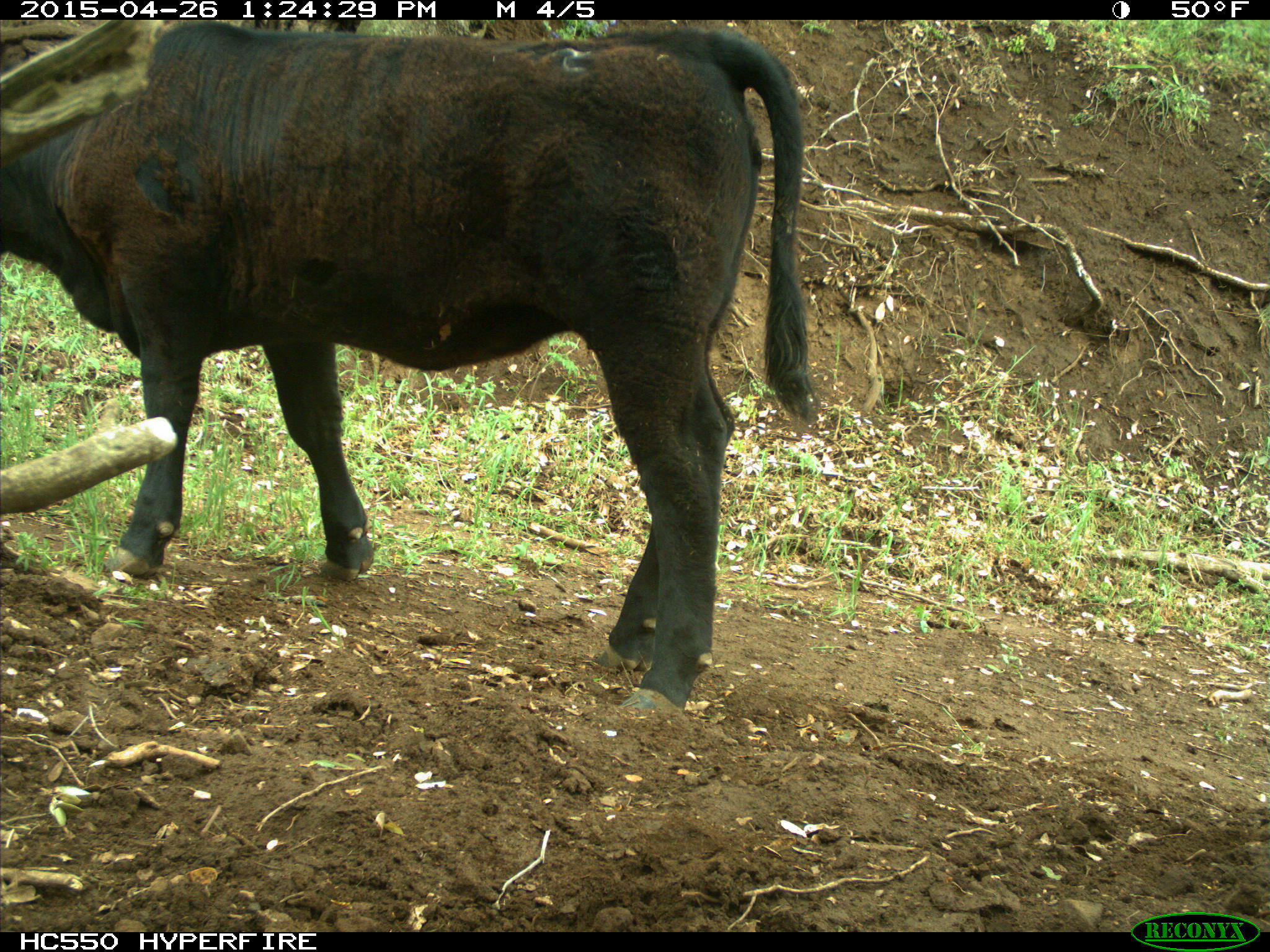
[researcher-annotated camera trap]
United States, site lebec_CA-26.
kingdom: Animalia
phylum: Chordata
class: Mammalia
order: Artiodactyla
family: Bovidae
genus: Bos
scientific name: Bos taurus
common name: domestic cow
Bos taurus (domestic cow).